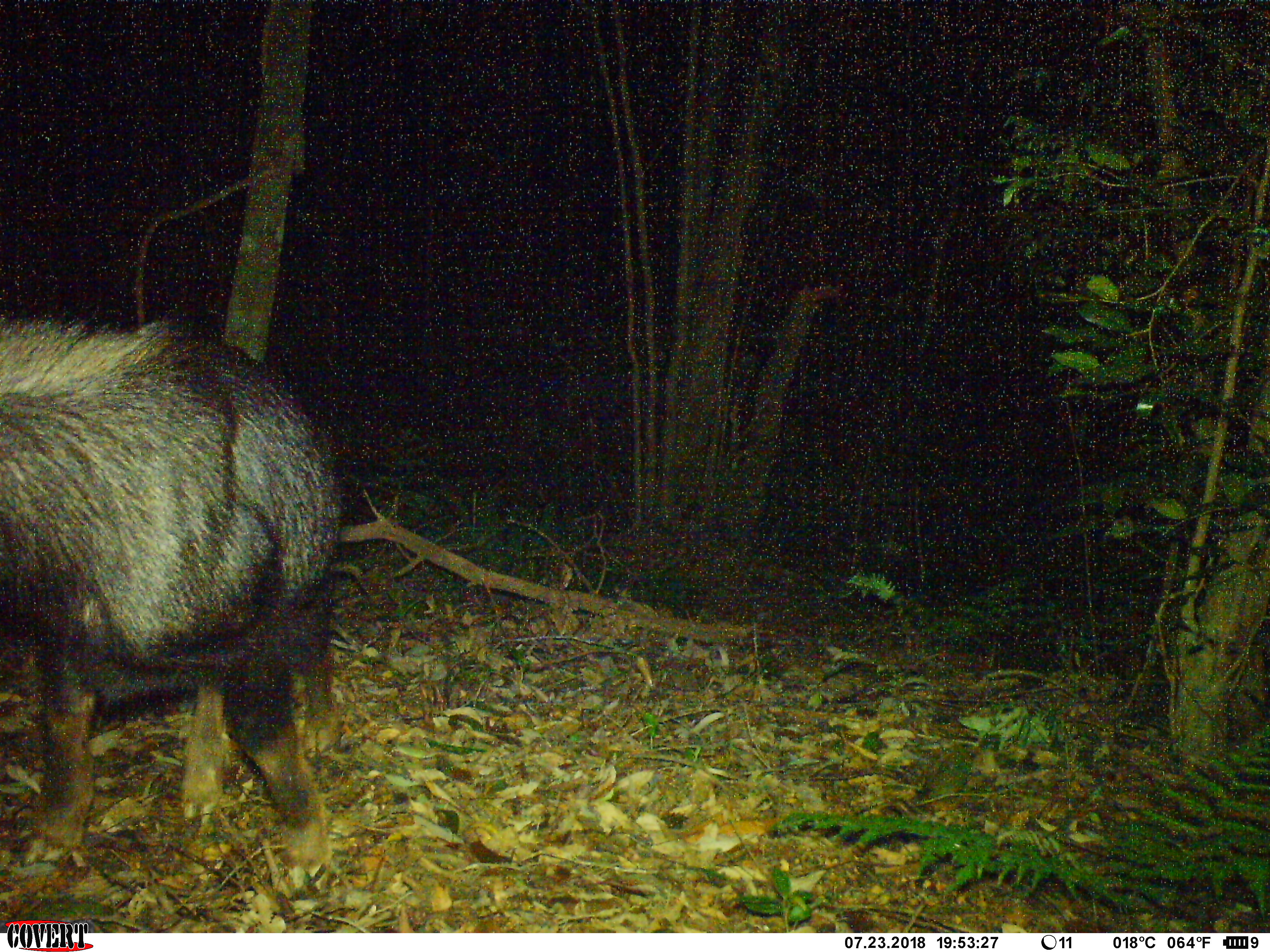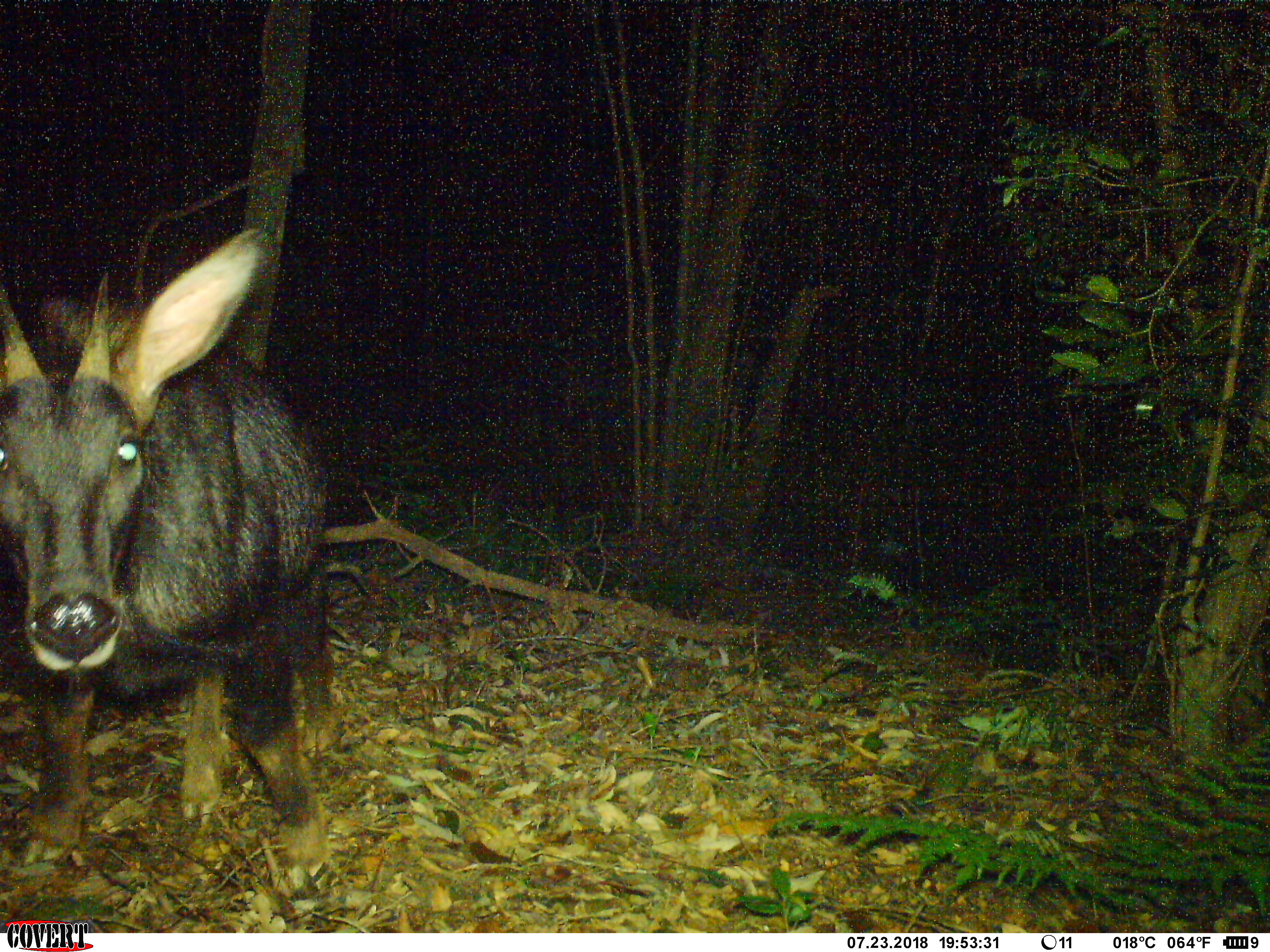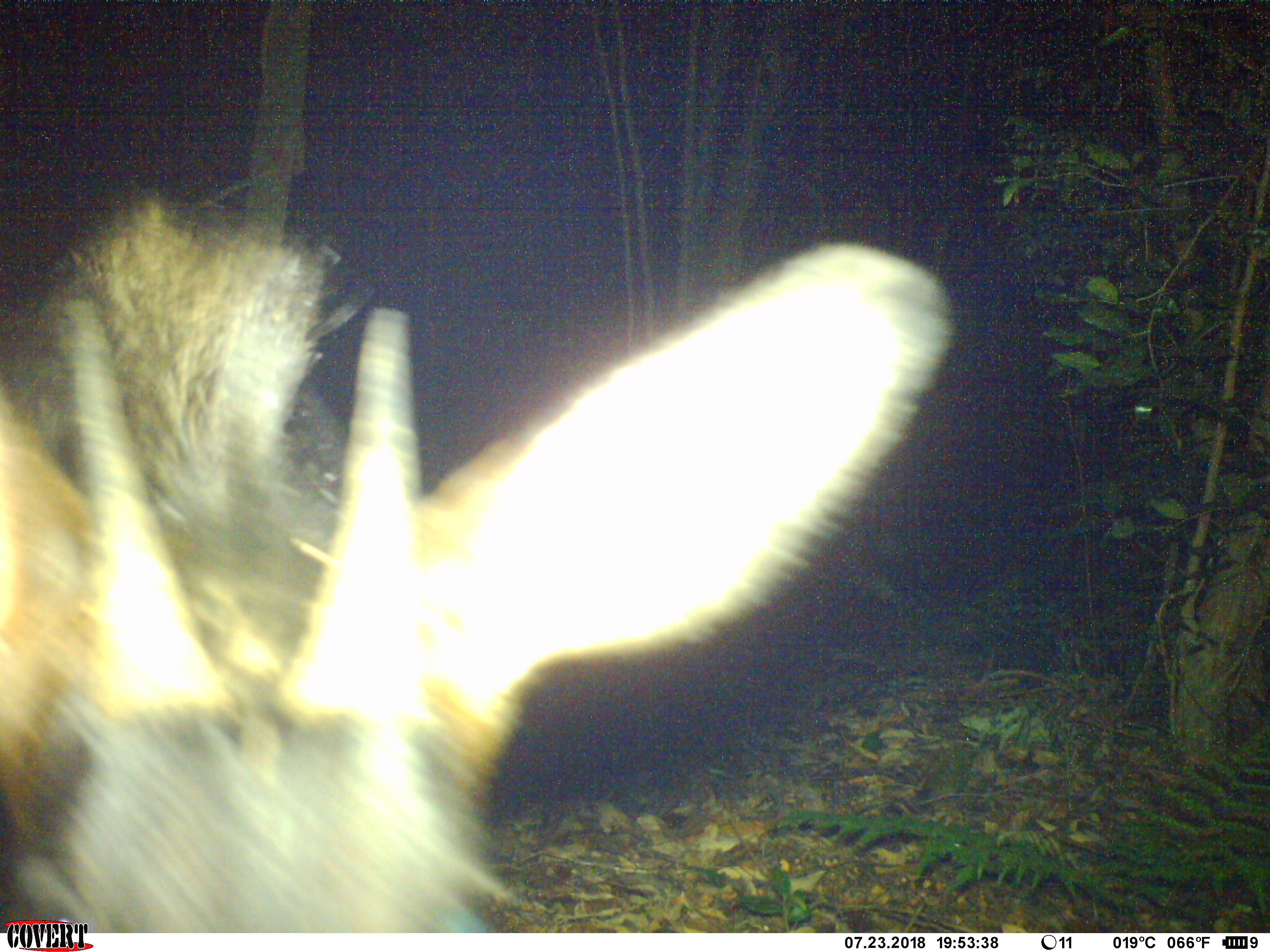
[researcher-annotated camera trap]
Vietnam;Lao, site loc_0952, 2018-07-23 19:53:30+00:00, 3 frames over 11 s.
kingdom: Animalia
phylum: Chordata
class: Mammalia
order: Artiodactyla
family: Bovidae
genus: Capricornis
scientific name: Capricornis sumatraensis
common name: chinese serow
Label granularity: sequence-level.